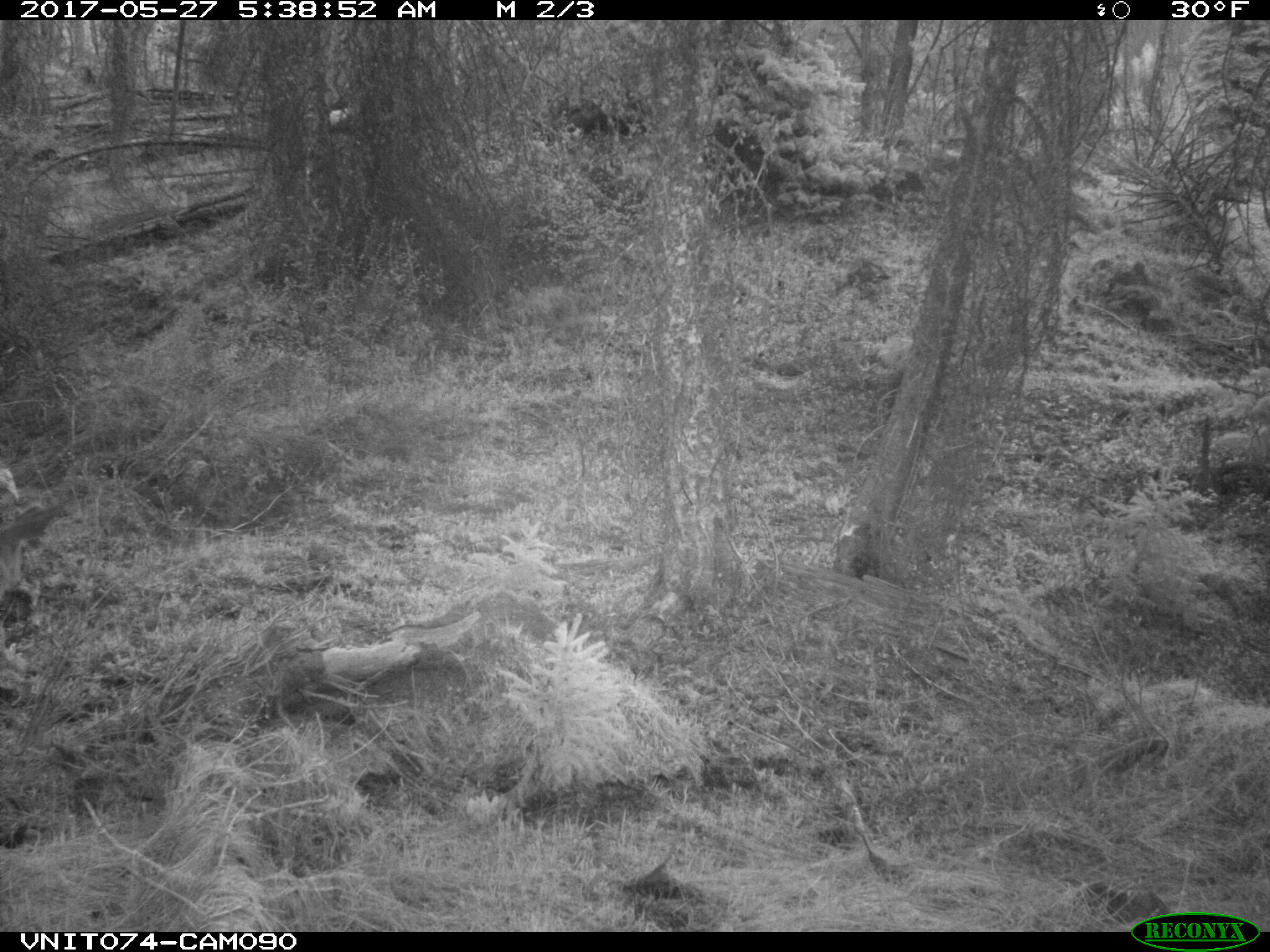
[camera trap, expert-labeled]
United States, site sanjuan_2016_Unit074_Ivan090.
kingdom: Animalia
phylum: Chordata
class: Mammalia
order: Artiodactyla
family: Cervidae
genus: Odocoileus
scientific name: Odocoileus hemionus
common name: mule deer